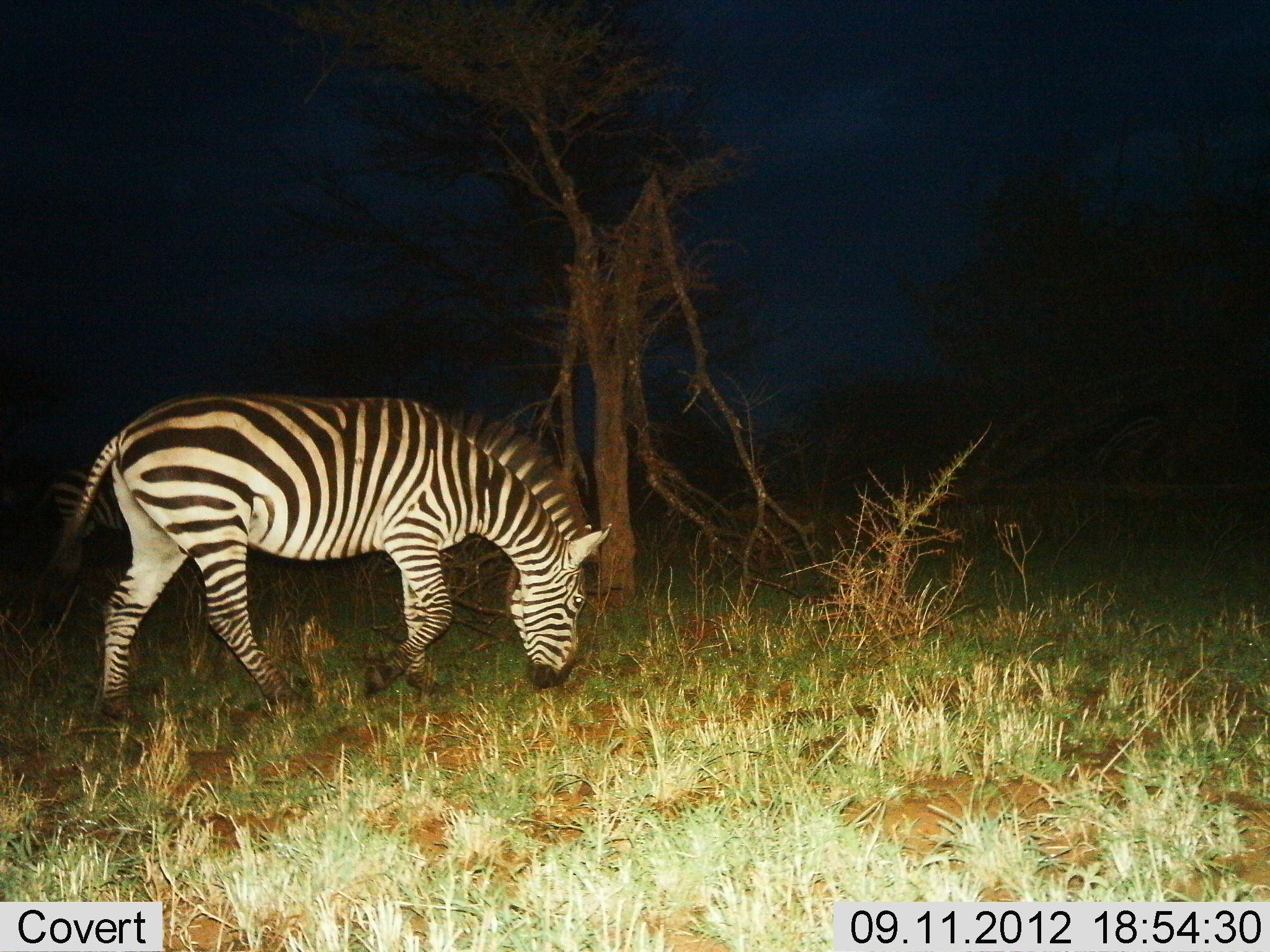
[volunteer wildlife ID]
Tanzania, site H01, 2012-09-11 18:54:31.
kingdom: Animalia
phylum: Chordata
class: Mammalia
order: Perissodactyla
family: Equidae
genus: Equus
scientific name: Equus quagga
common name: plains zebra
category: zebra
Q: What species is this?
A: Zebra (plains zebra) (Equus quagga).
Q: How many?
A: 1.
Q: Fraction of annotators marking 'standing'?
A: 40%.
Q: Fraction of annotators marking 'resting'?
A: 0%.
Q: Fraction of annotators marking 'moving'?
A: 10%.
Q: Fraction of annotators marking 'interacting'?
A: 0%.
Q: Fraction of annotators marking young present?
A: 0%.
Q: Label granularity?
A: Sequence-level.